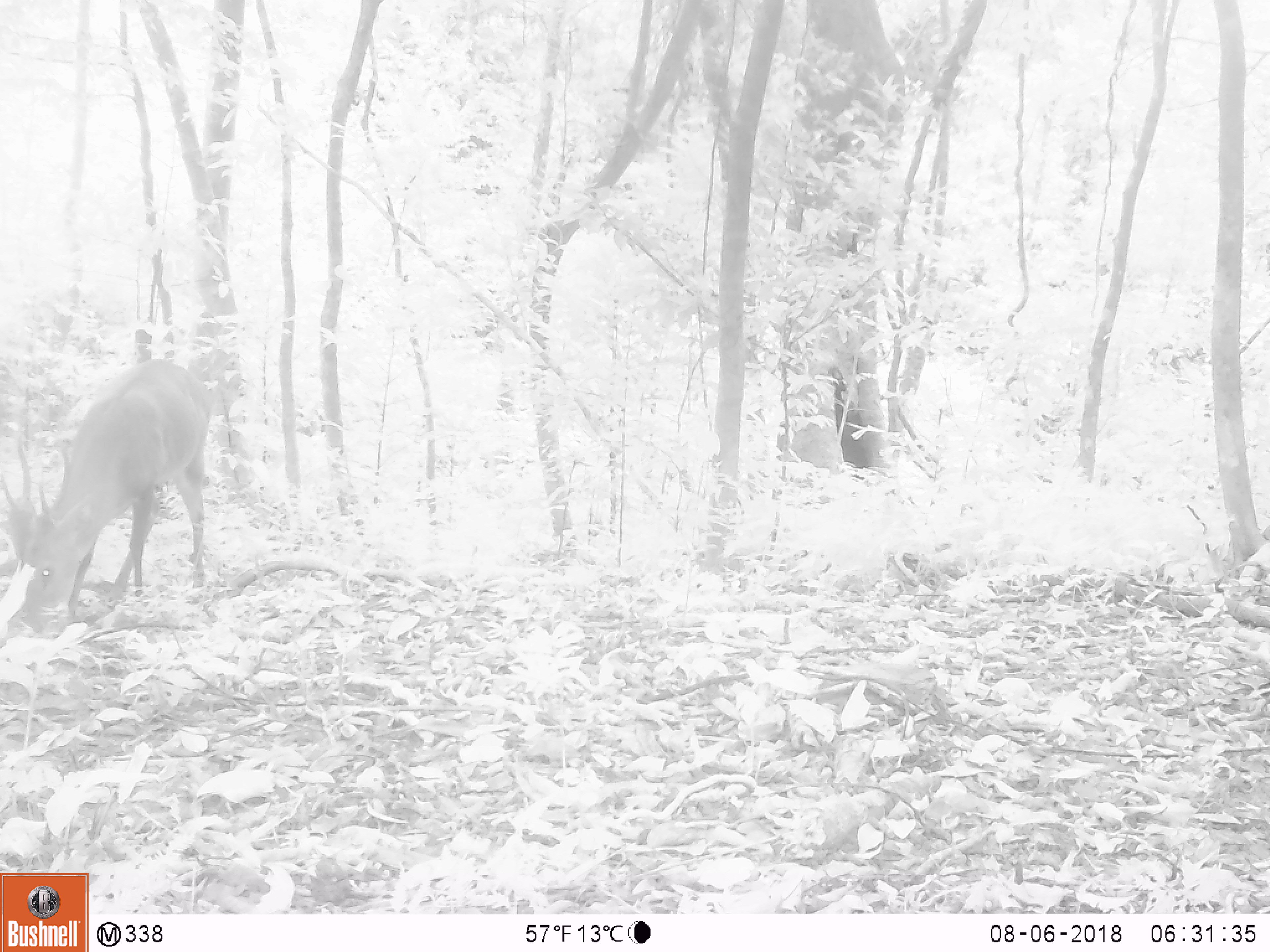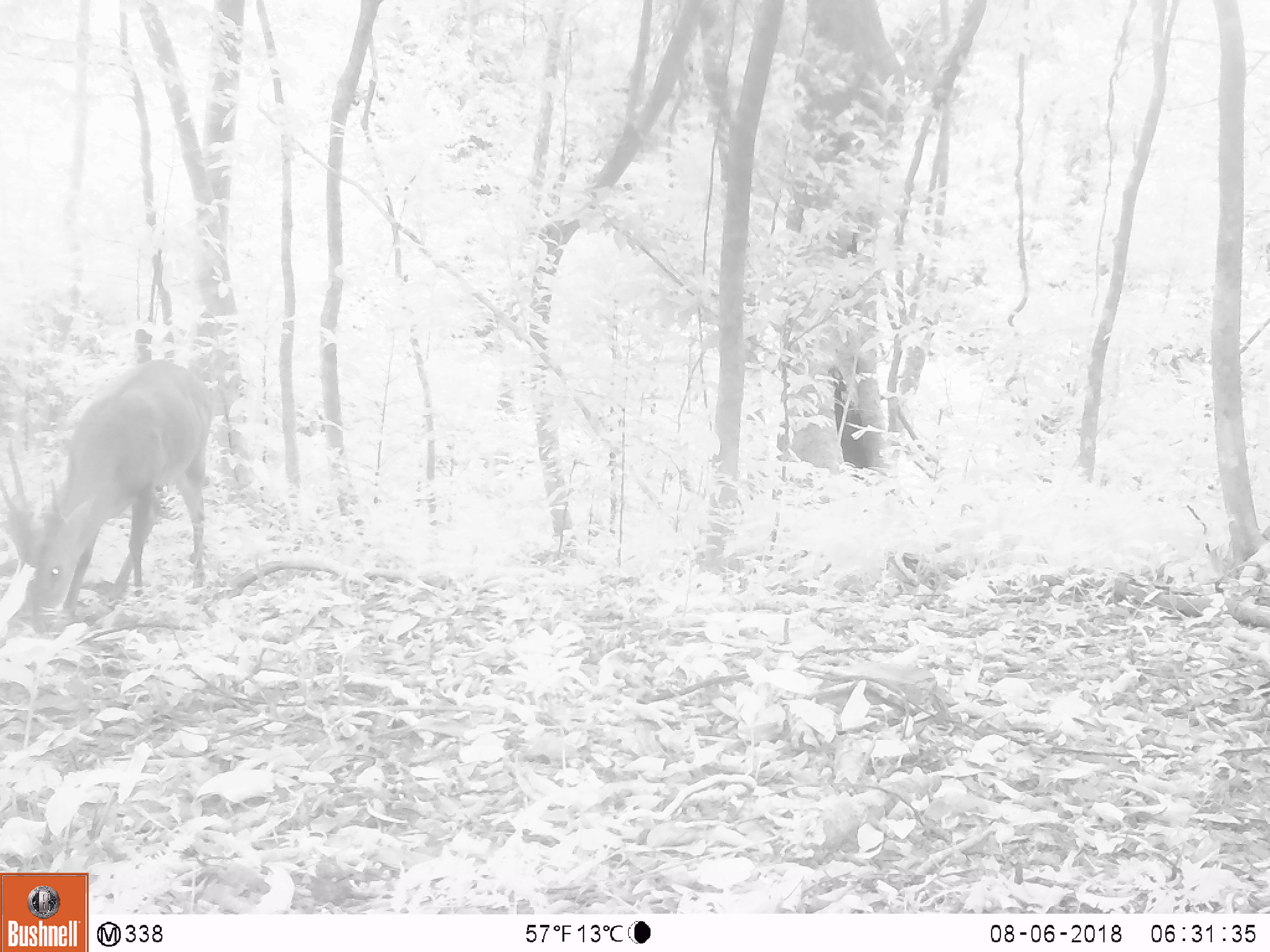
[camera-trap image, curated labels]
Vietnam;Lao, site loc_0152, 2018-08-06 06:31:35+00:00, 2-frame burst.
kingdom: Animalia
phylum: Chordata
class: Mammalia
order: Artiodactyla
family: Cervidae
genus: Muntiacus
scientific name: Muntiacus vuquangensis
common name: large-antlered muntjac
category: large antlered muntjac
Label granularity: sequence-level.